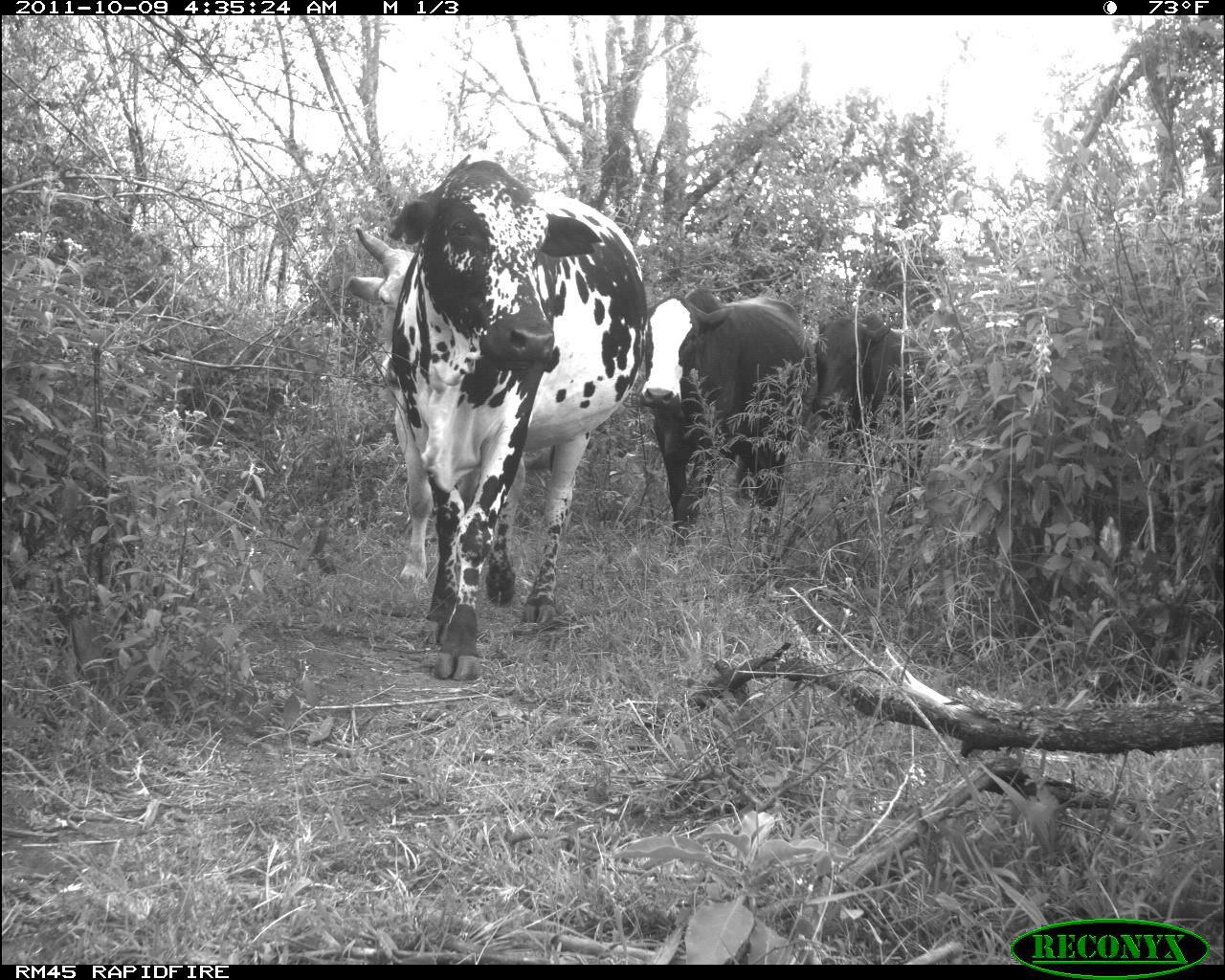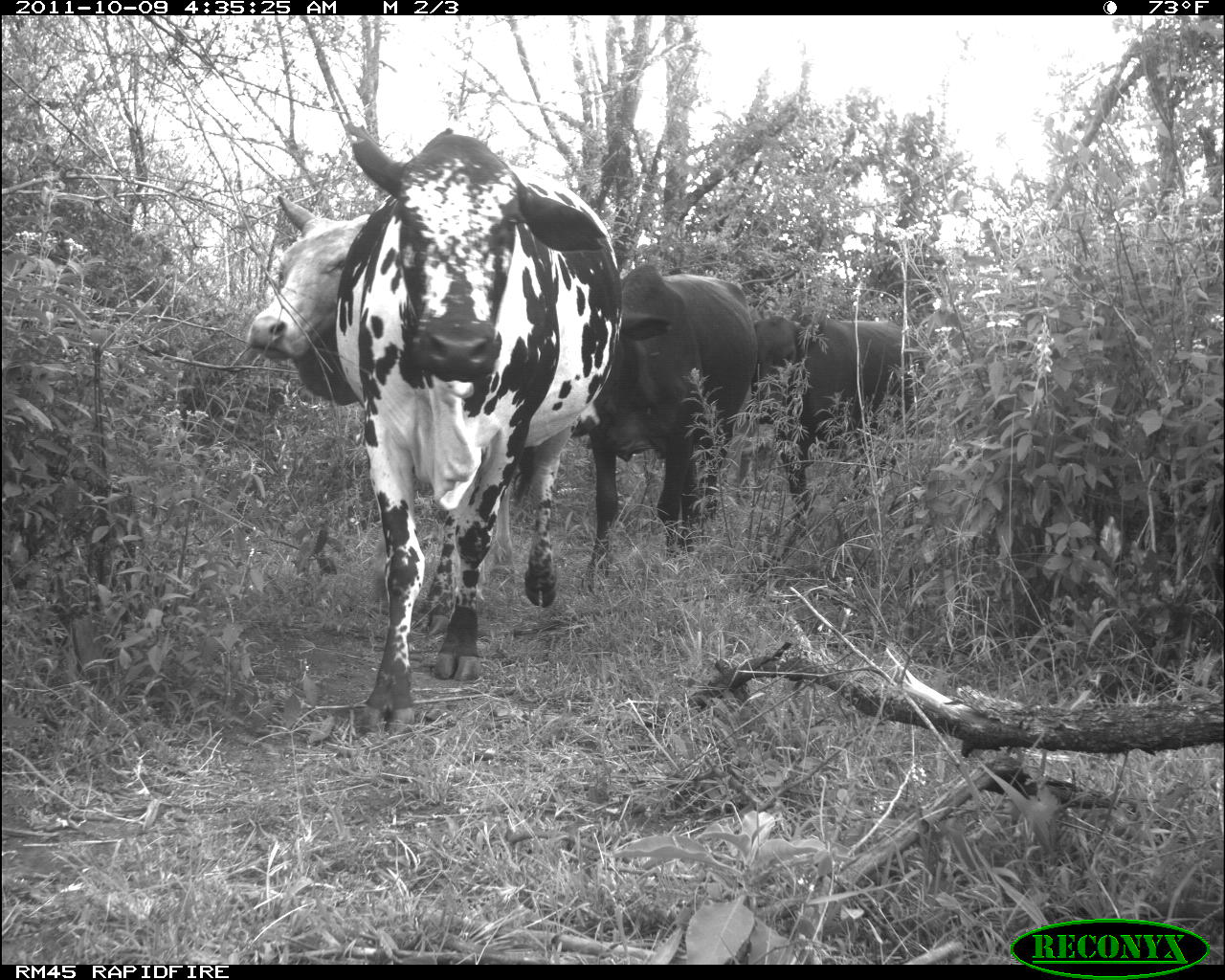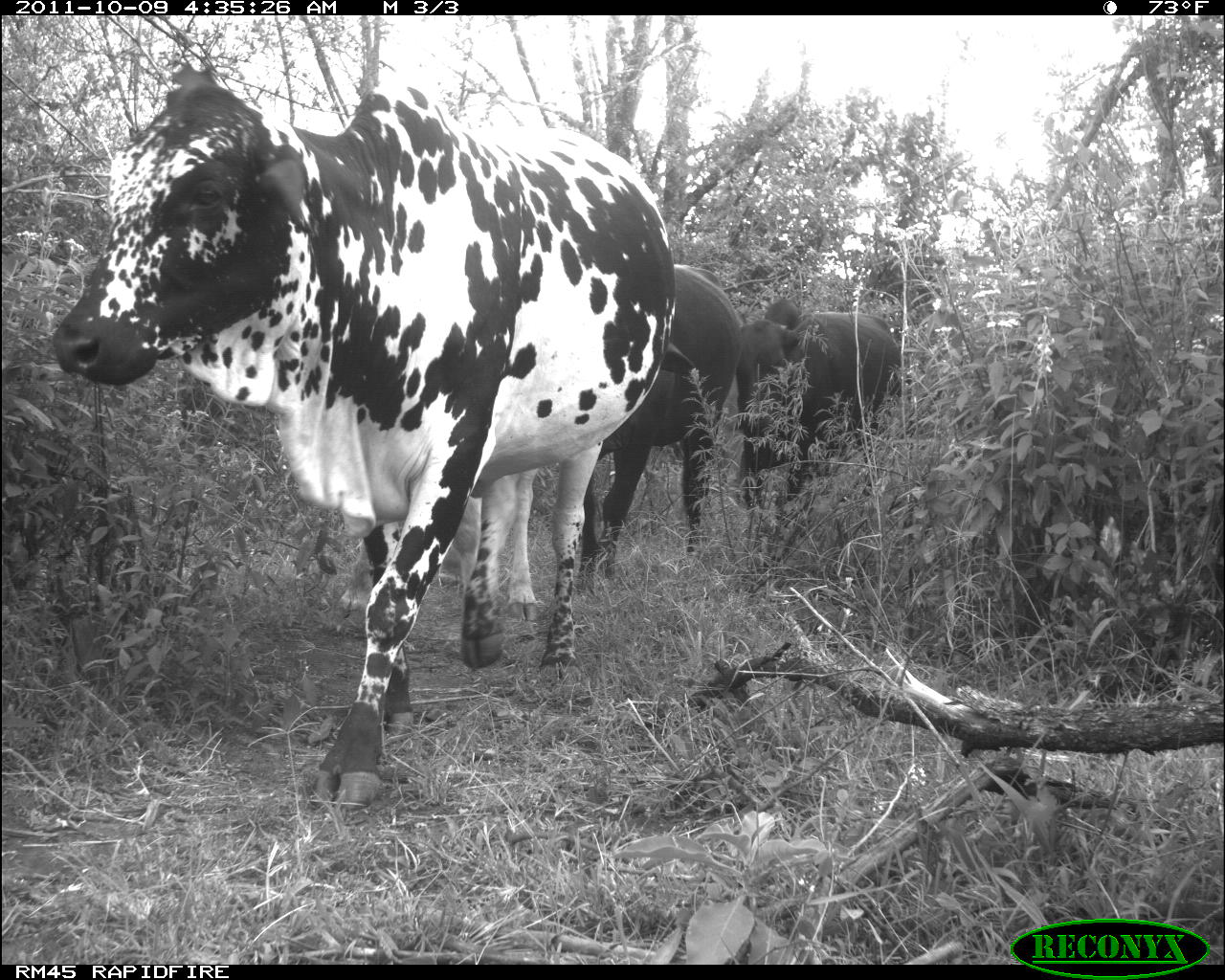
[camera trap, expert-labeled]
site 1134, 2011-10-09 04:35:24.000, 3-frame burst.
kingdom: Animalia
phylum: Chordata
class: Mammalia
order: Artiodactyla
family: Bovidae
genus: Bos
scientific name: Bos taurus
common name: domestic cattle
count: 4